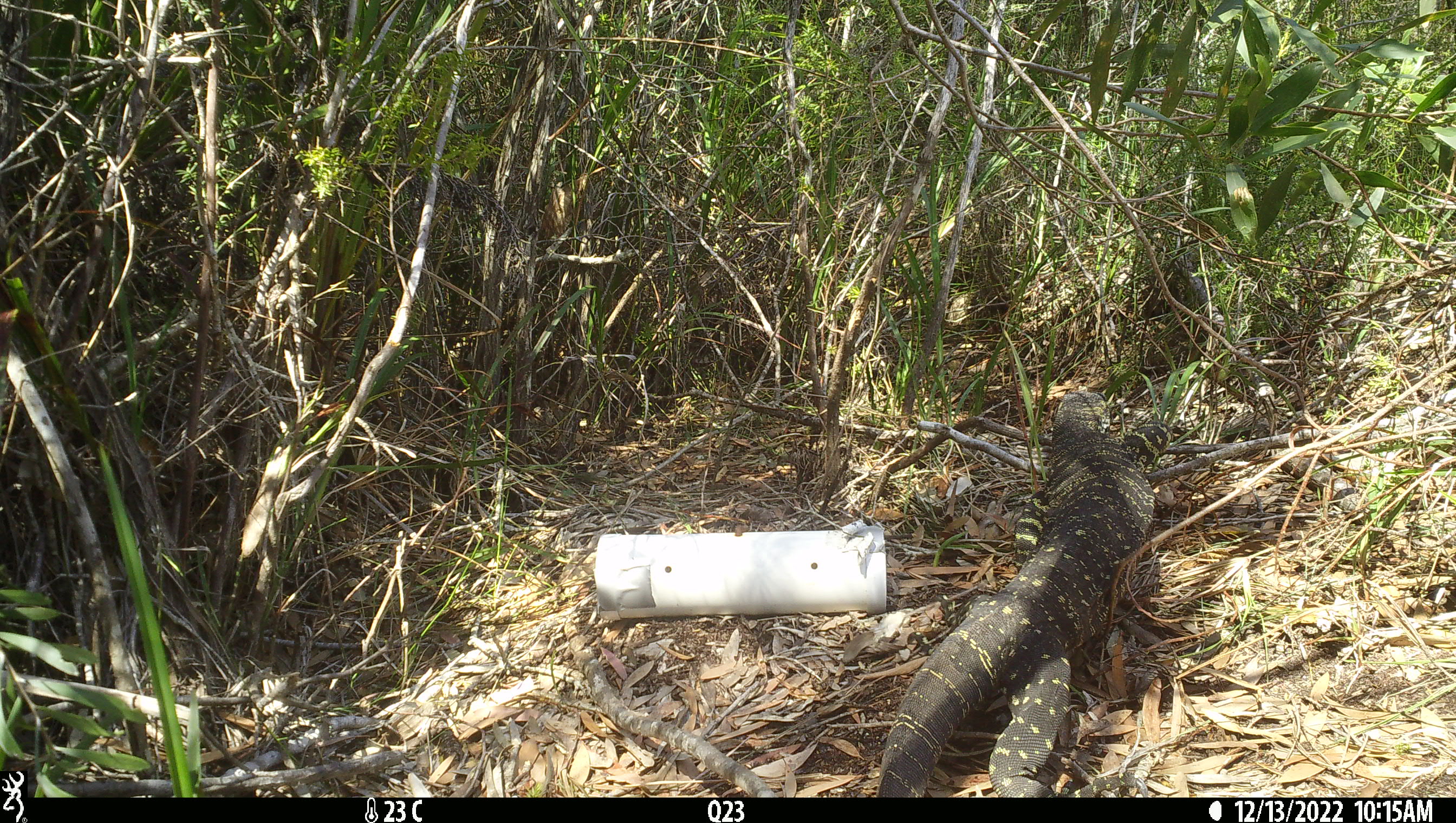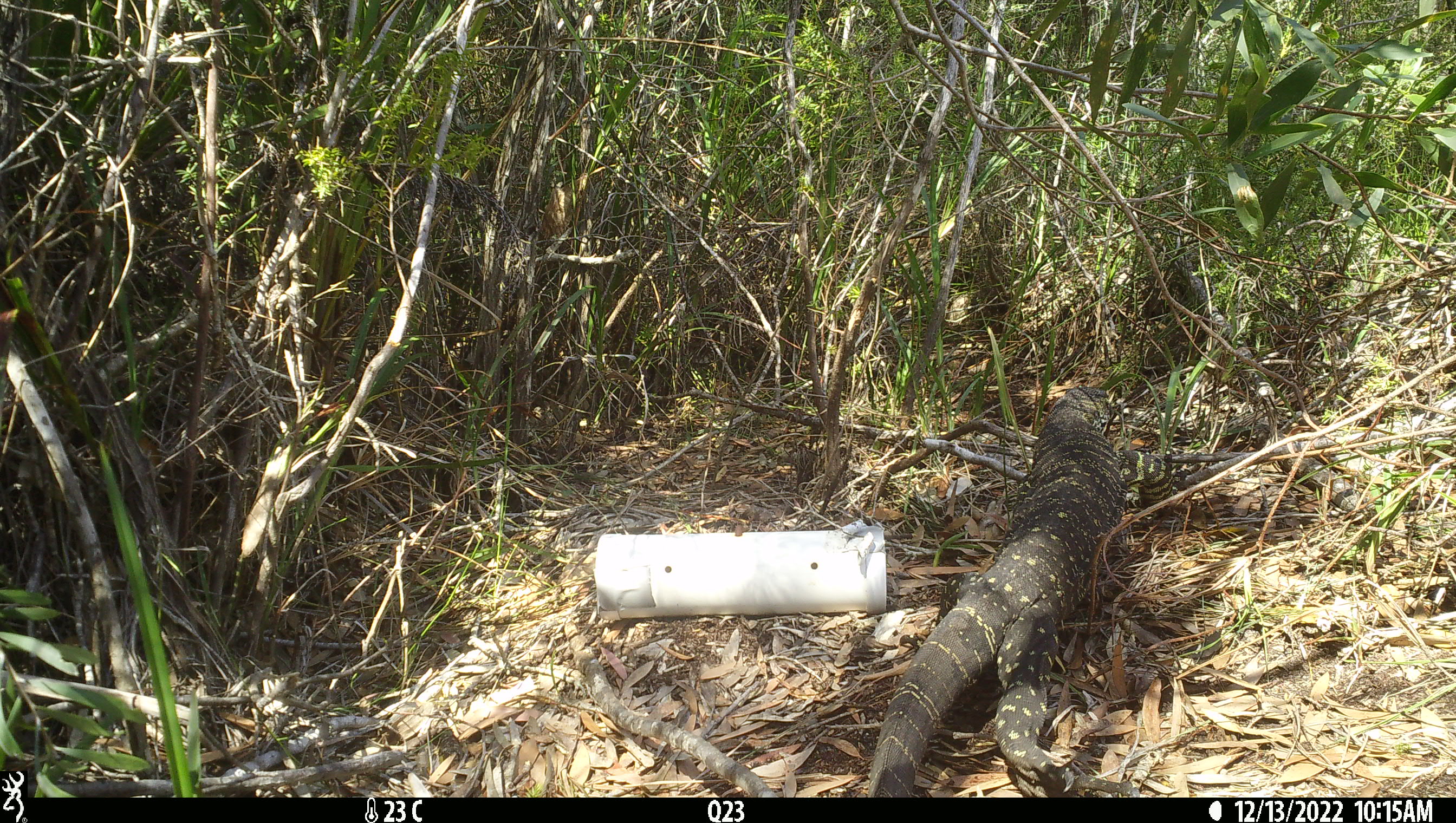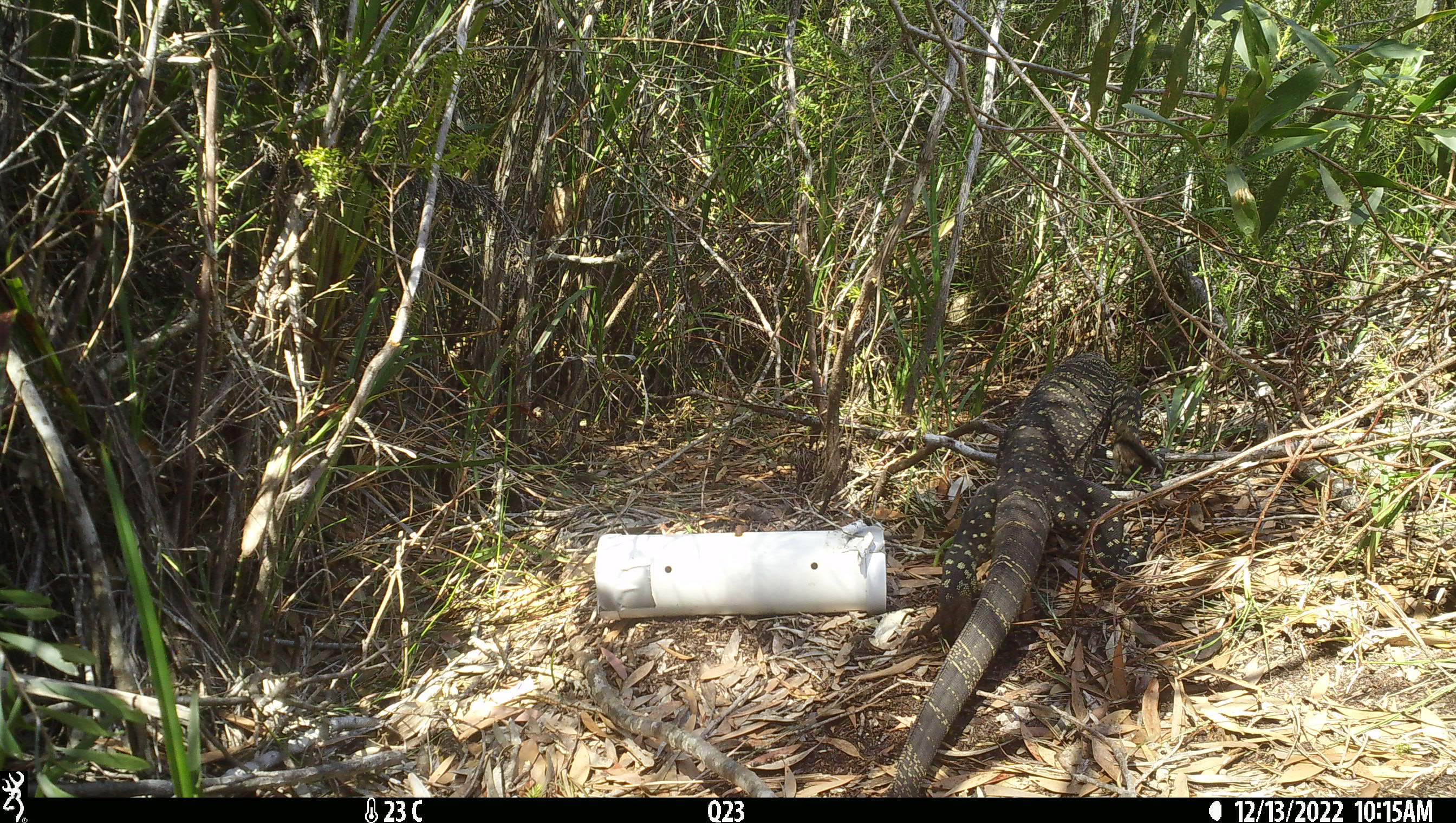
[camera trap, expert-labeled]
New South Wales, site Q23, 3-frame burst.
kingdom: Animalia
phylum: Chordata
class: Reptilia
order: Squamata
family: Varanidae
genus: Varanus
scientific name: Varanus varius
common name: lace monitor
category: goanna